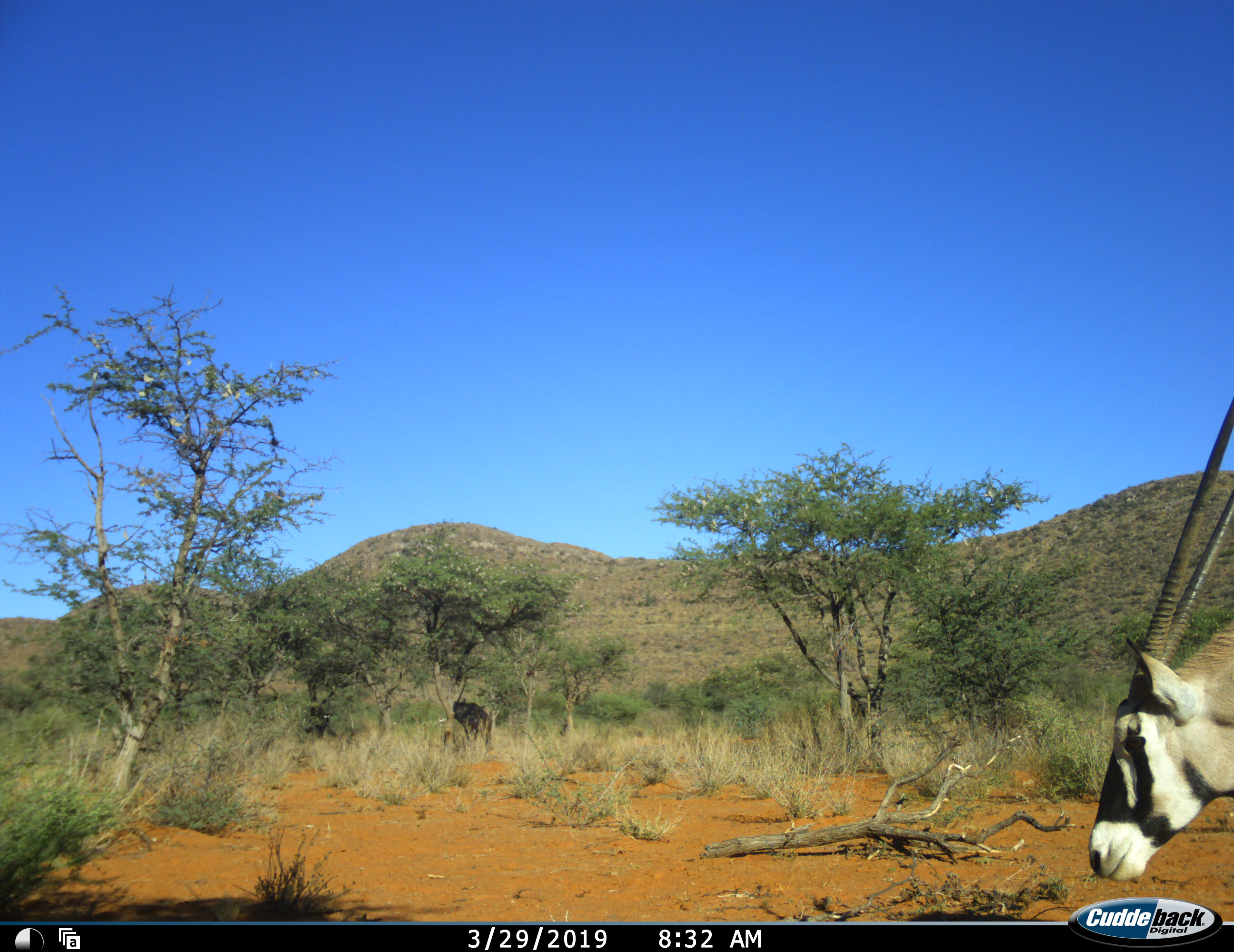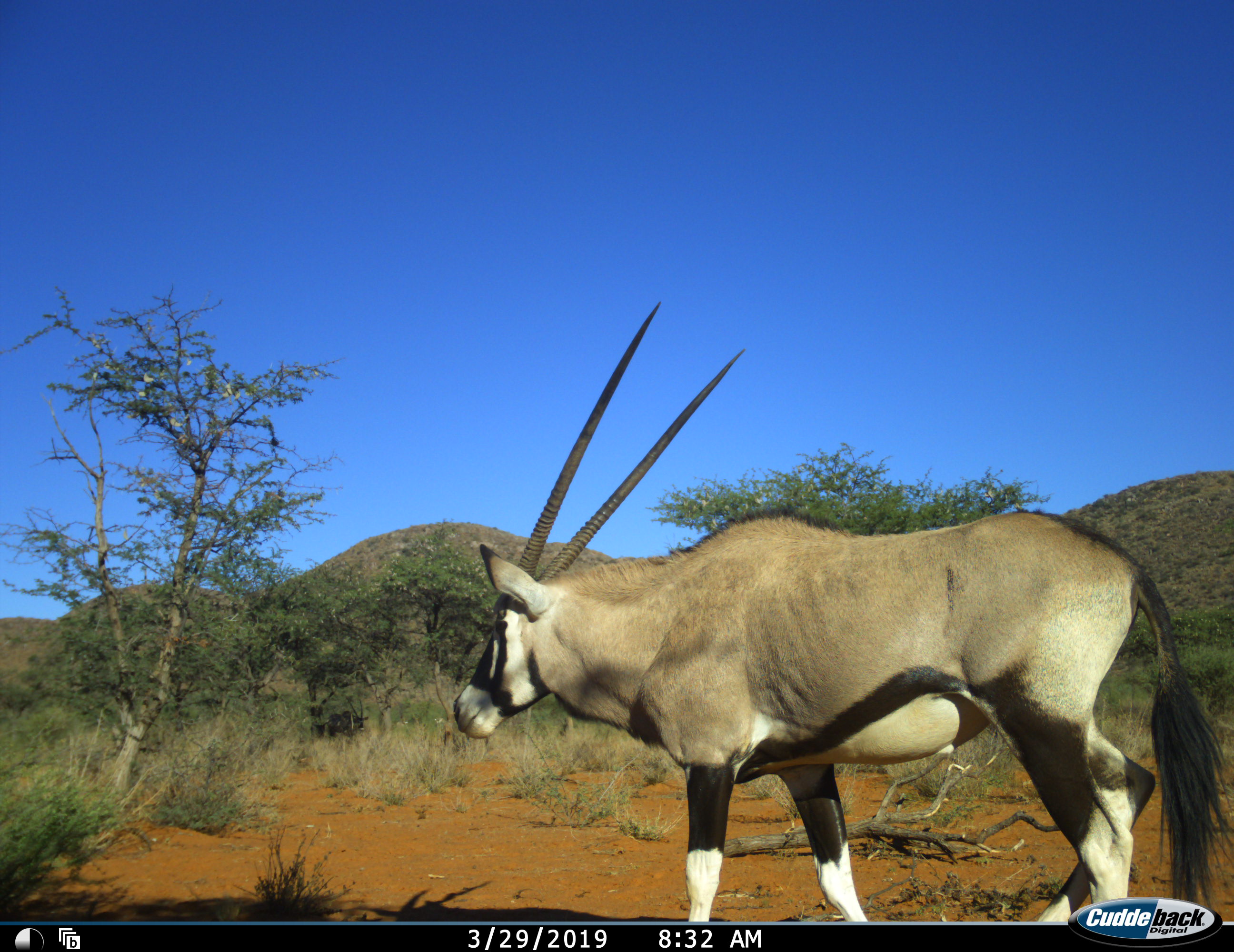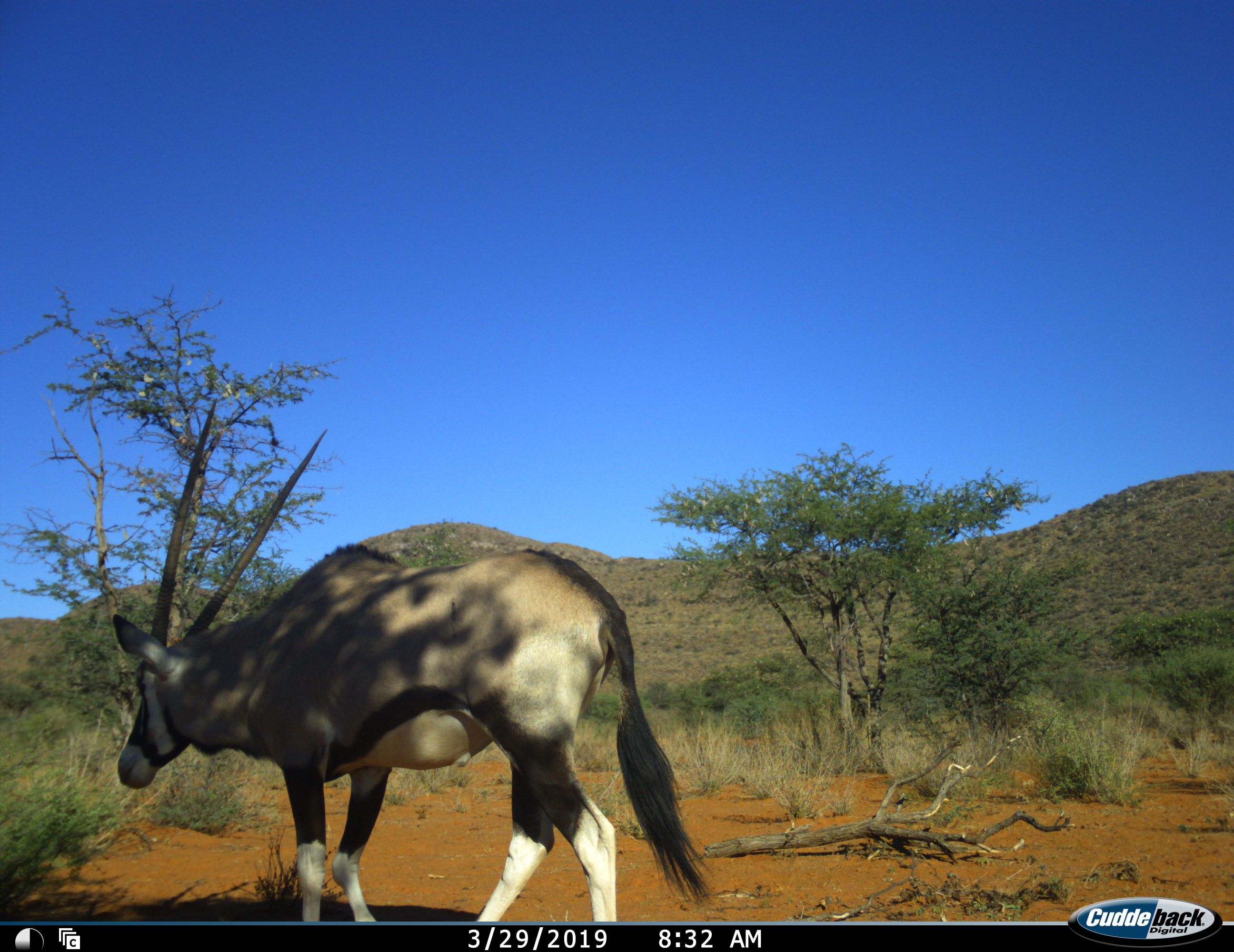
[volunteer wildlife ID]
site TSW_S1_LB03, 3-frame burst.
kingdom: Animalia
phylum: Chordata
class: Mammalia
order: Artiodactyla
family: Bovidae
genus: Oryx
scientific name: Oryx gazella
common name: gemsbok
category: oryx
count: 1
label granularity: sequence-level